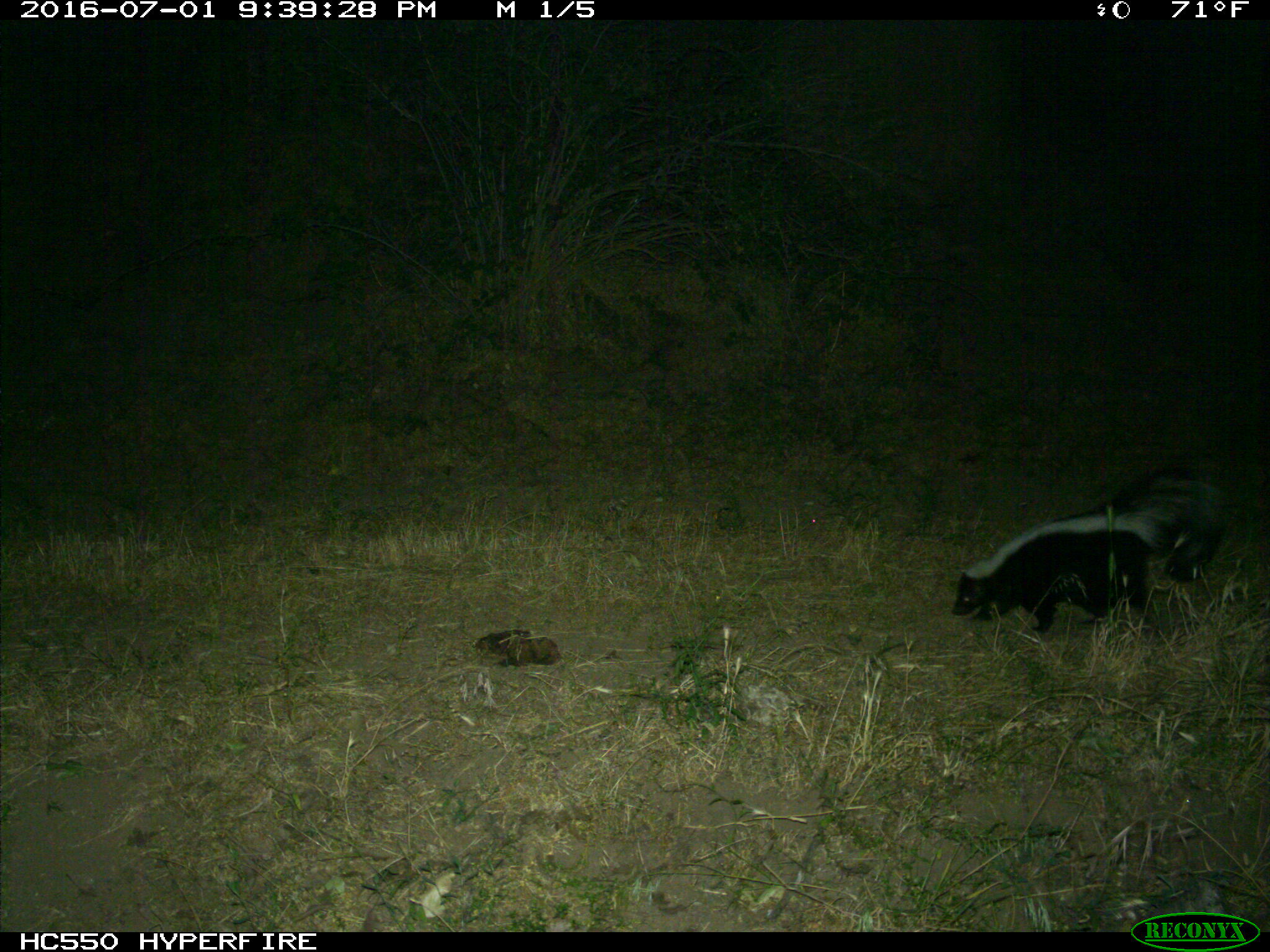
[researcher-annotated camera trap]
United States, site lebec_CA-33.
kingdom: Animalia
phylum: Chordata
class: Mammalia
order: Carnivora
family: Mephitidae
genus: Mephitis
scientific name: Mephitis mephitis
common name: striped skunk